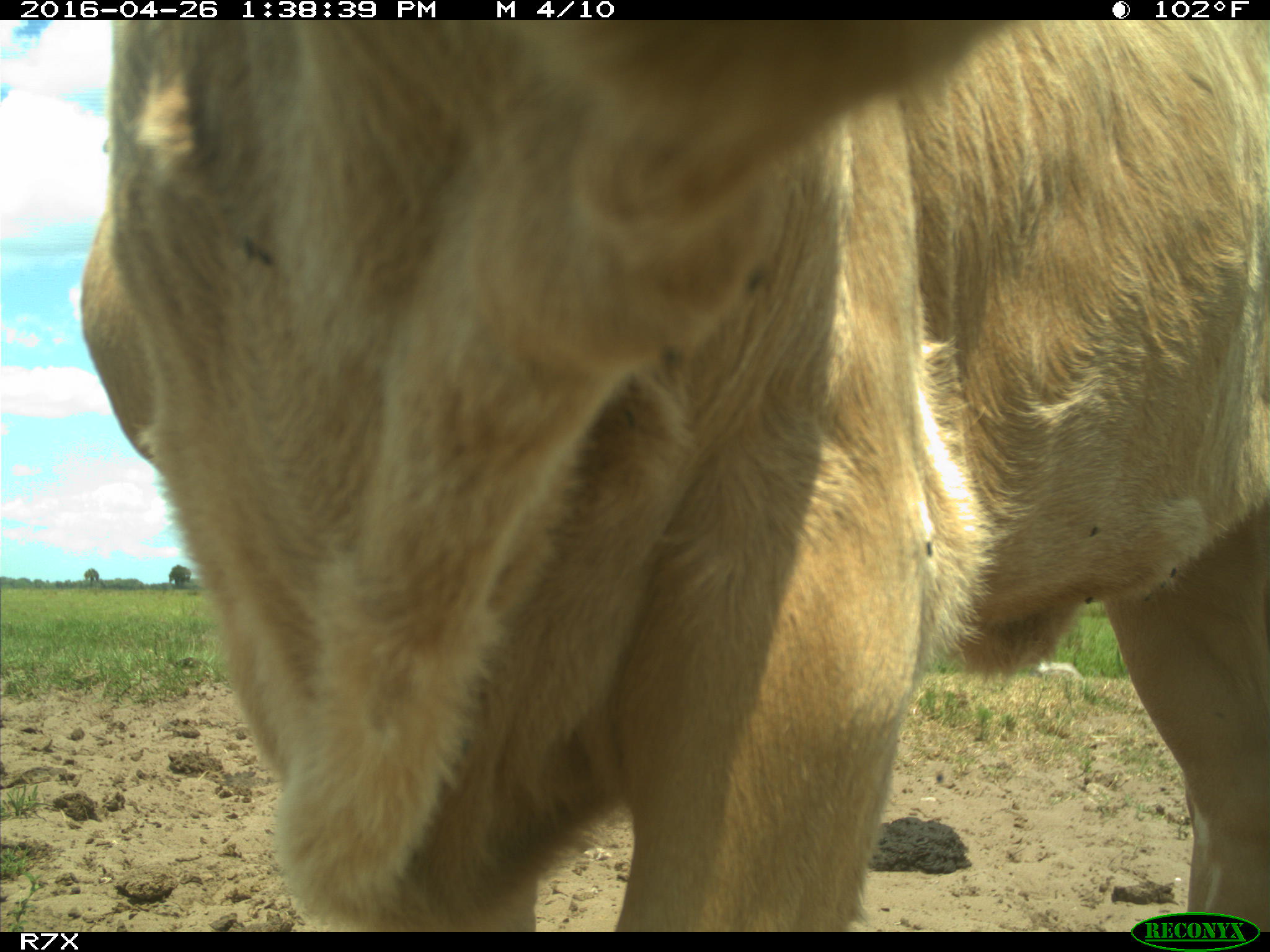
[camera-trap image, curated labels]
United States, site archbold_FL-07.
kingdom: Animalia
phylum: Chordata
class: Mammalia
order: Artiodactyla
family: Bovidae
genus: Bos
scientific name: Bos taurus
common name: domestic cow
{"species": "Bos taurus (domestic cow)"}